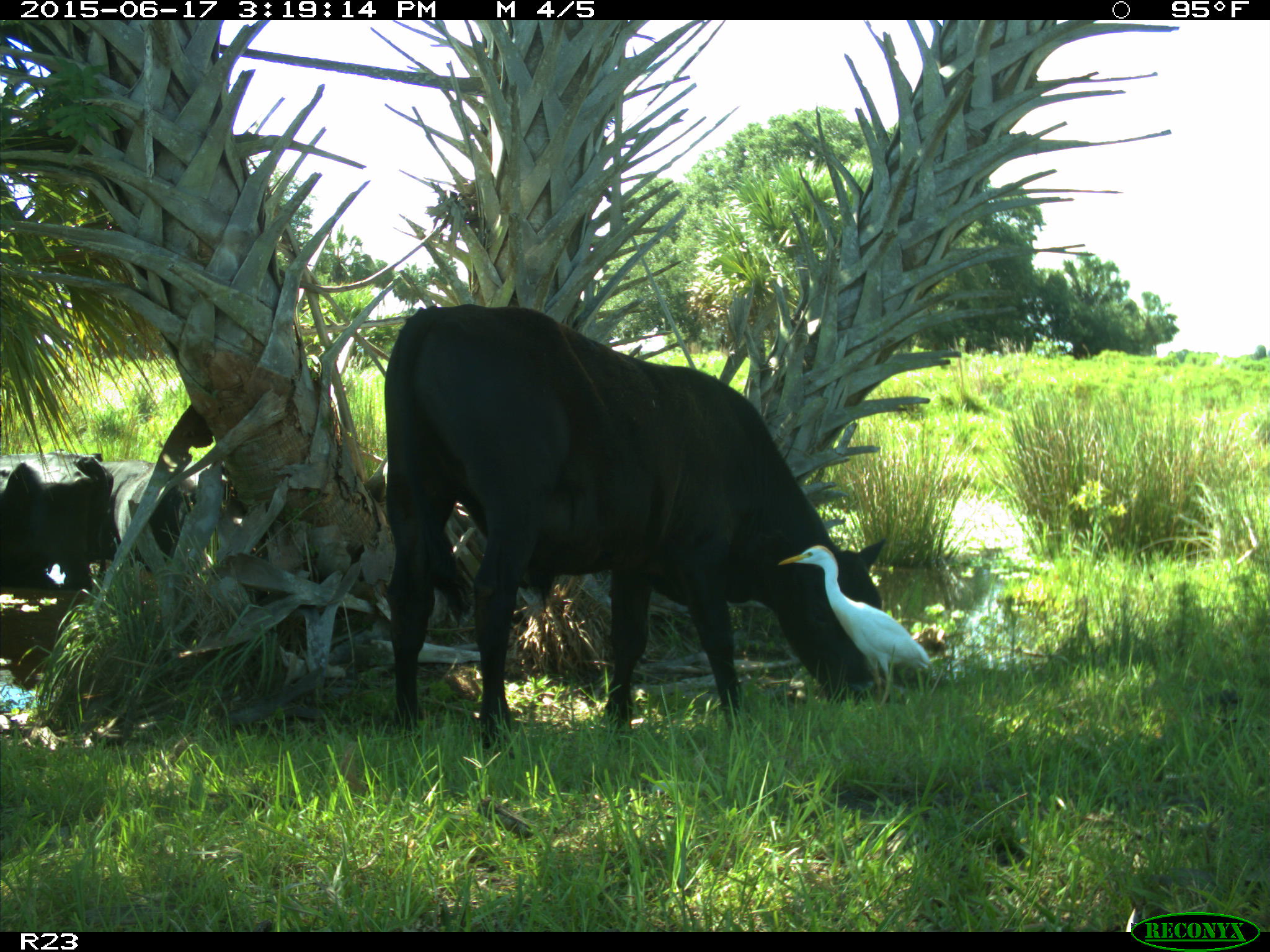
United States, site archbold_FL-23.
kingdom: Animalia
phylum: Chordata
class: Mammalia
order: Artiodactyla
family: Bovidae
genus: Bos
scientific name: Bos taurus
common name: domestic cow